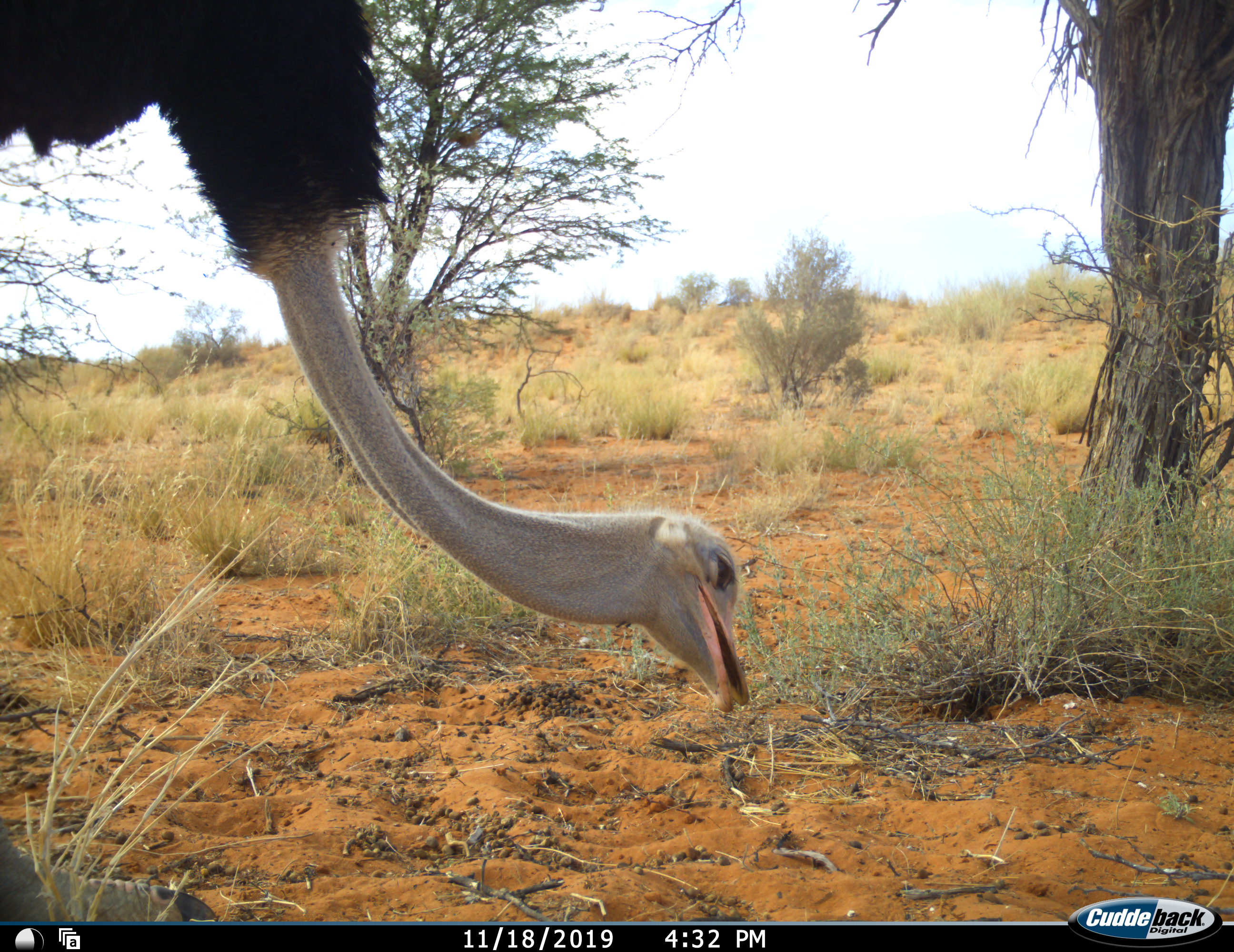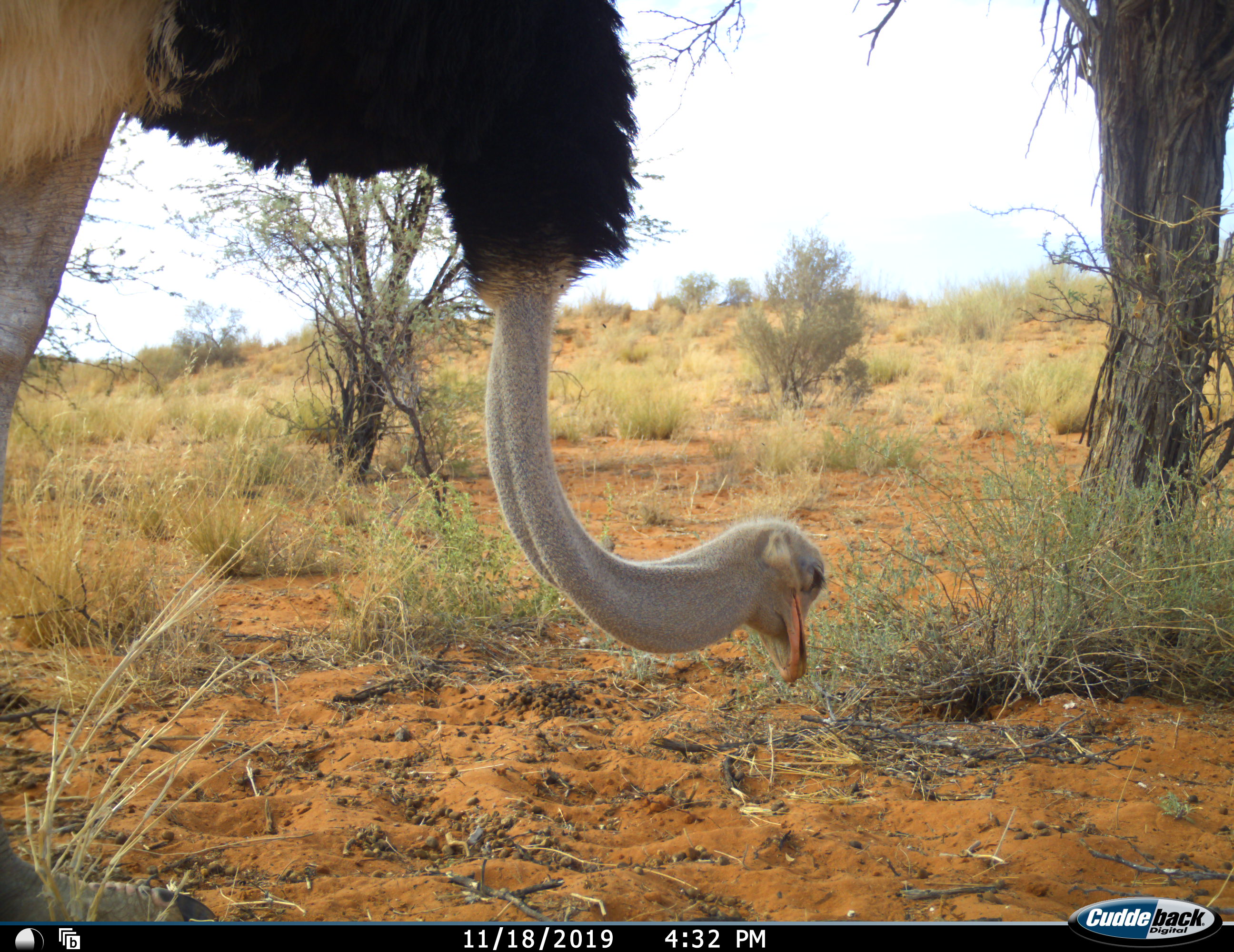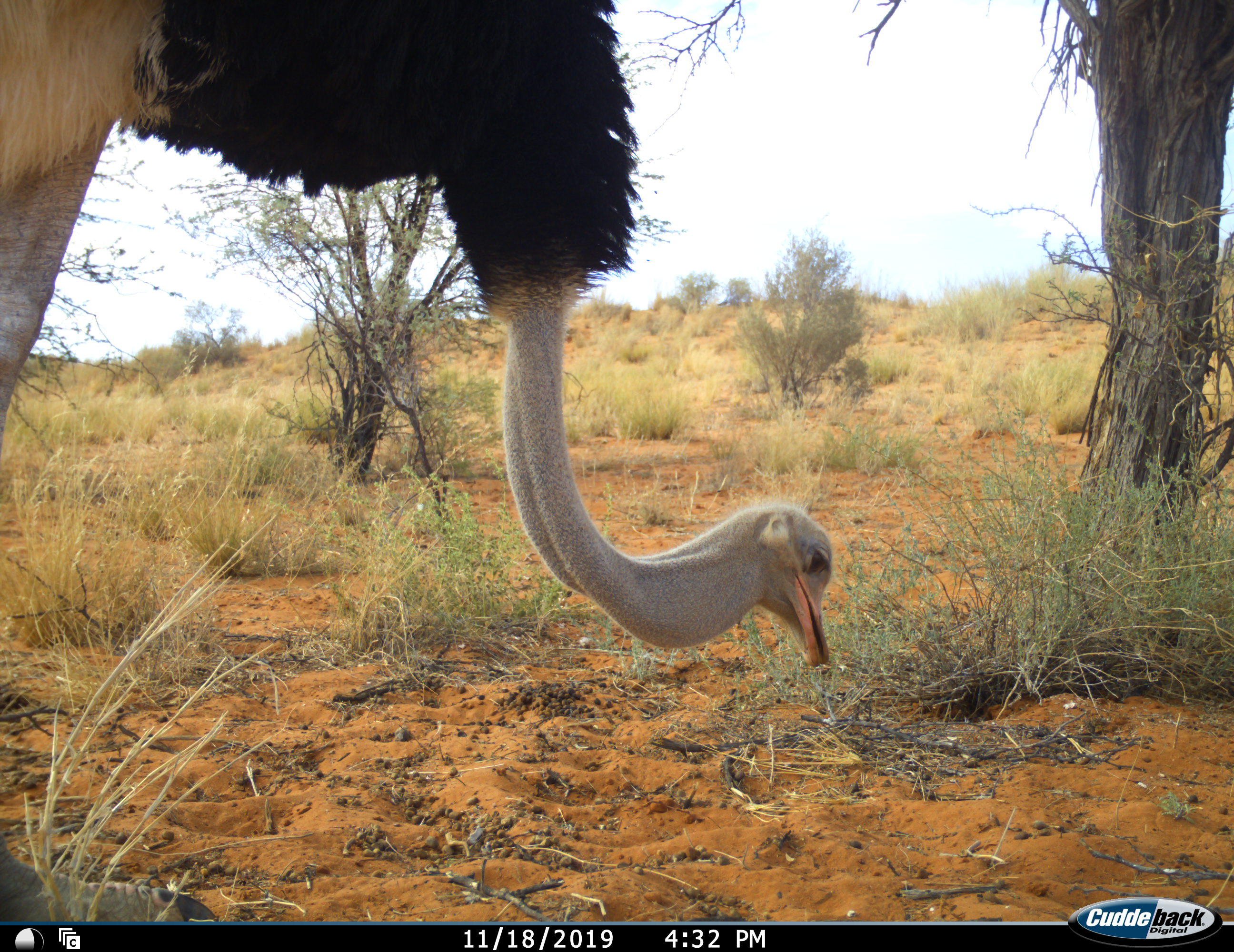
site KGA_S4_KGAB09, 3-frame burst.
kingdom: Animalia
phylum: Chordata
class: Aves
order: Struthioniformes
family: Struthionidae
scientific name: Struthionidae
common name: ostrich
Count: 1.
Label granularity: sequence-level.